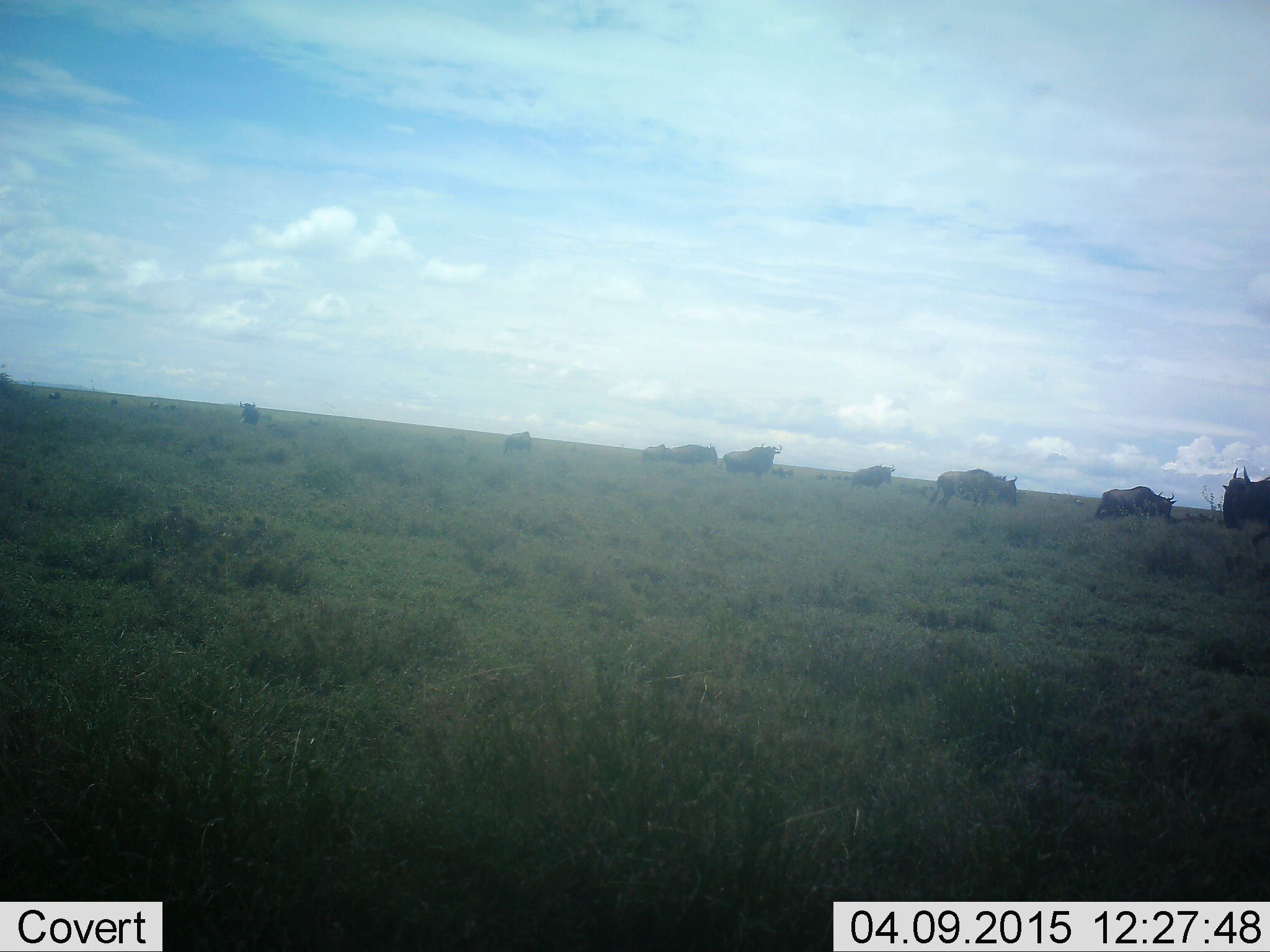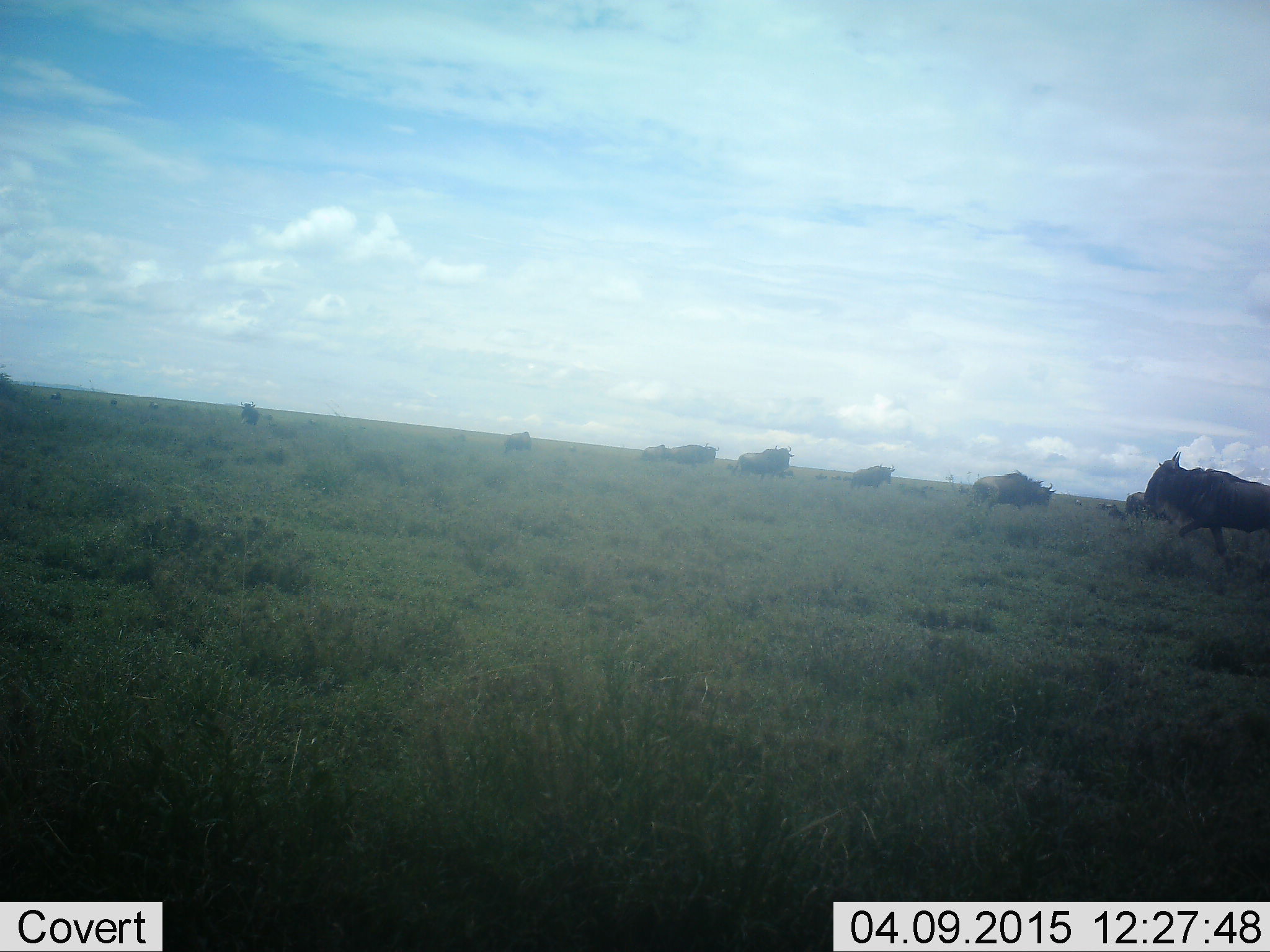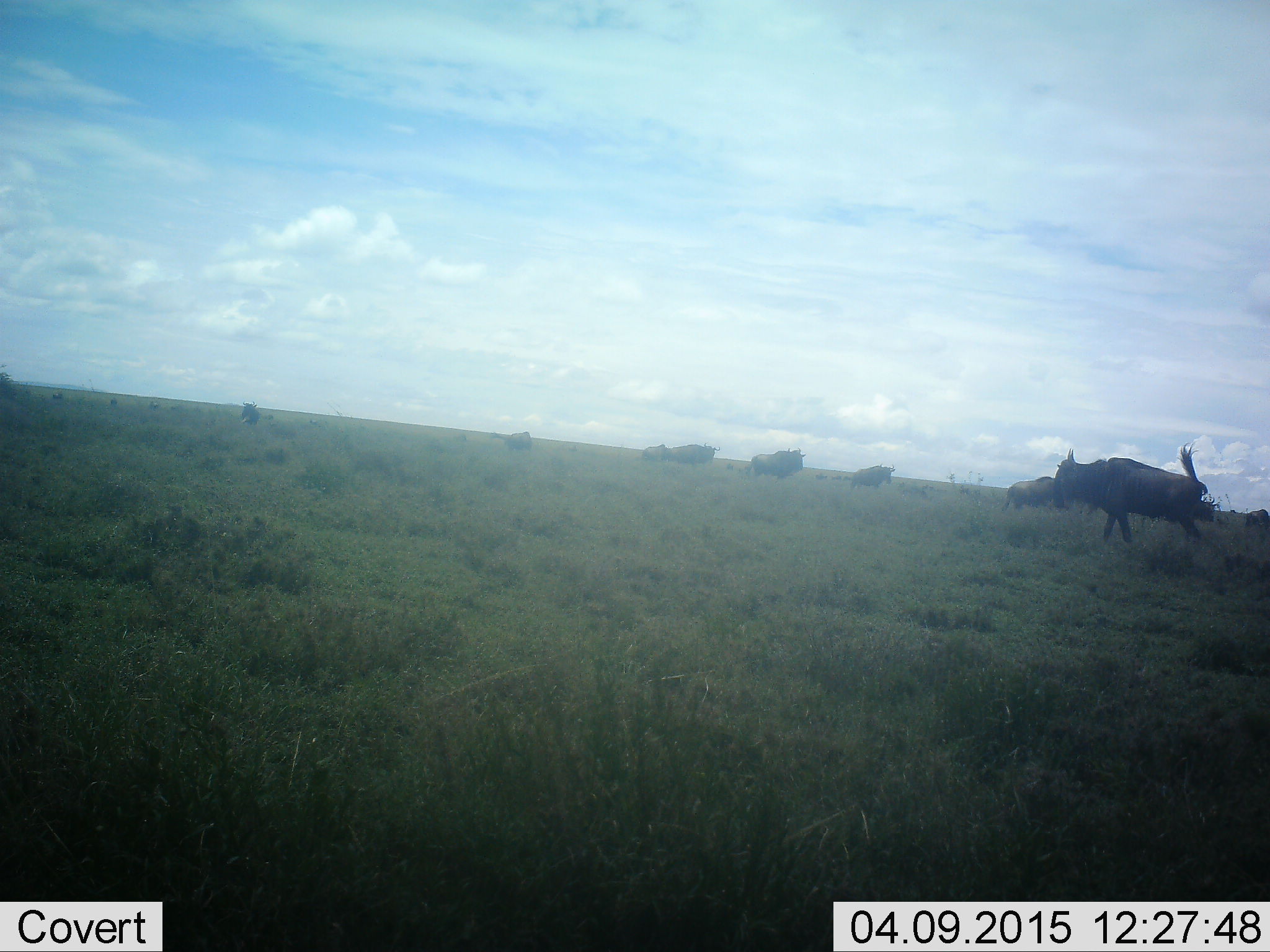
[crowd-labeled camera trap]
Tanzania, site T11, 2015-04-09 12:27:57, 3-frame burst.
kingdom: Animalia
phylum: Chordata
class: Mammalia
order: Artiodactyla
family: Bovidae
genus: Connochaetes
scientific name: Connochaetes taurinus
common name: blue wildebeest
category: wildebeest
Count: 9.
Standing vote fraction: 40%.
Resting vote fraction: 0%.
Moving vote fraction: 100%.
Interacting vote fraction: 0%.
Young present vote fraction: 0%.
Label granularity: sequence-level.